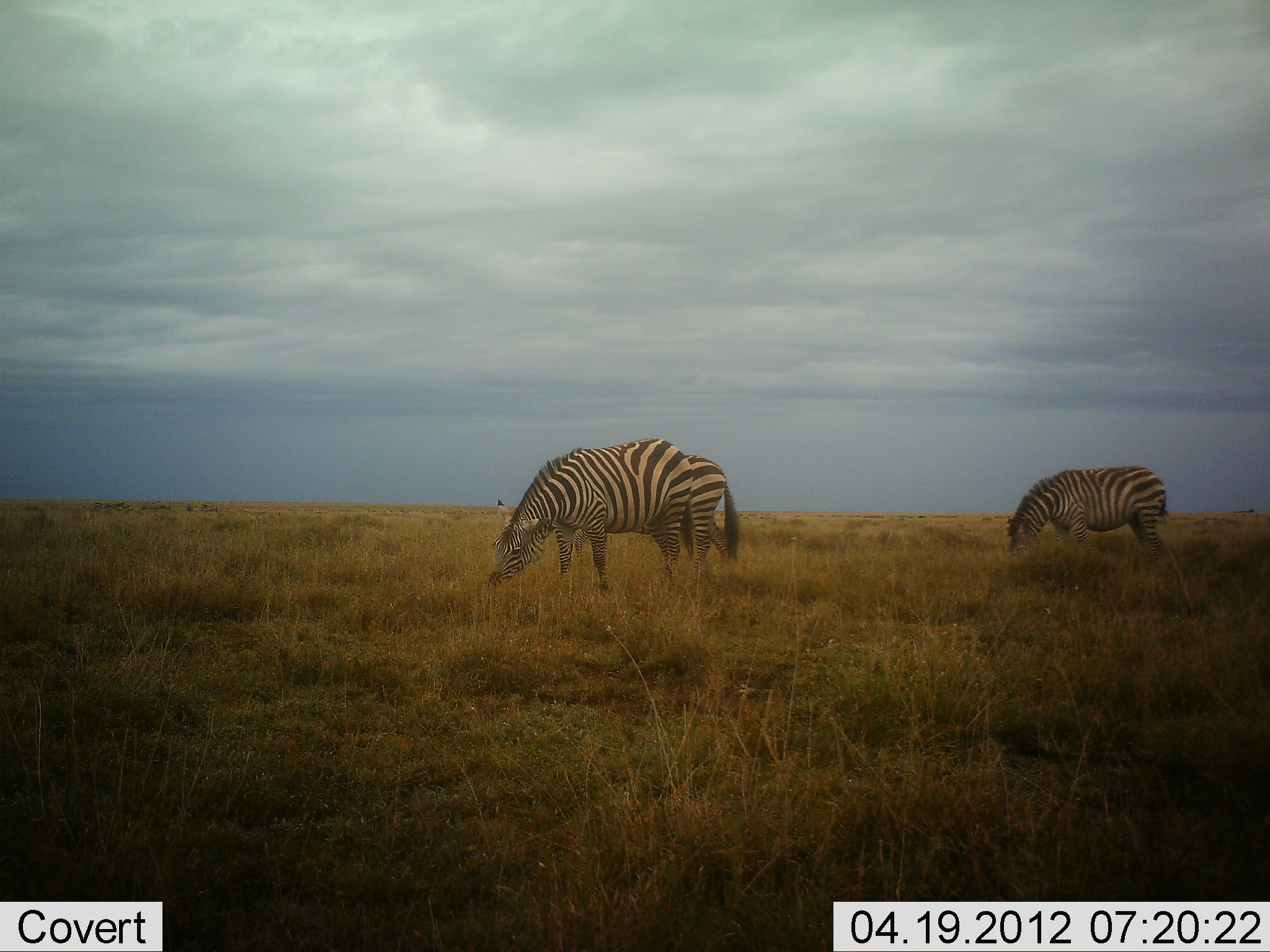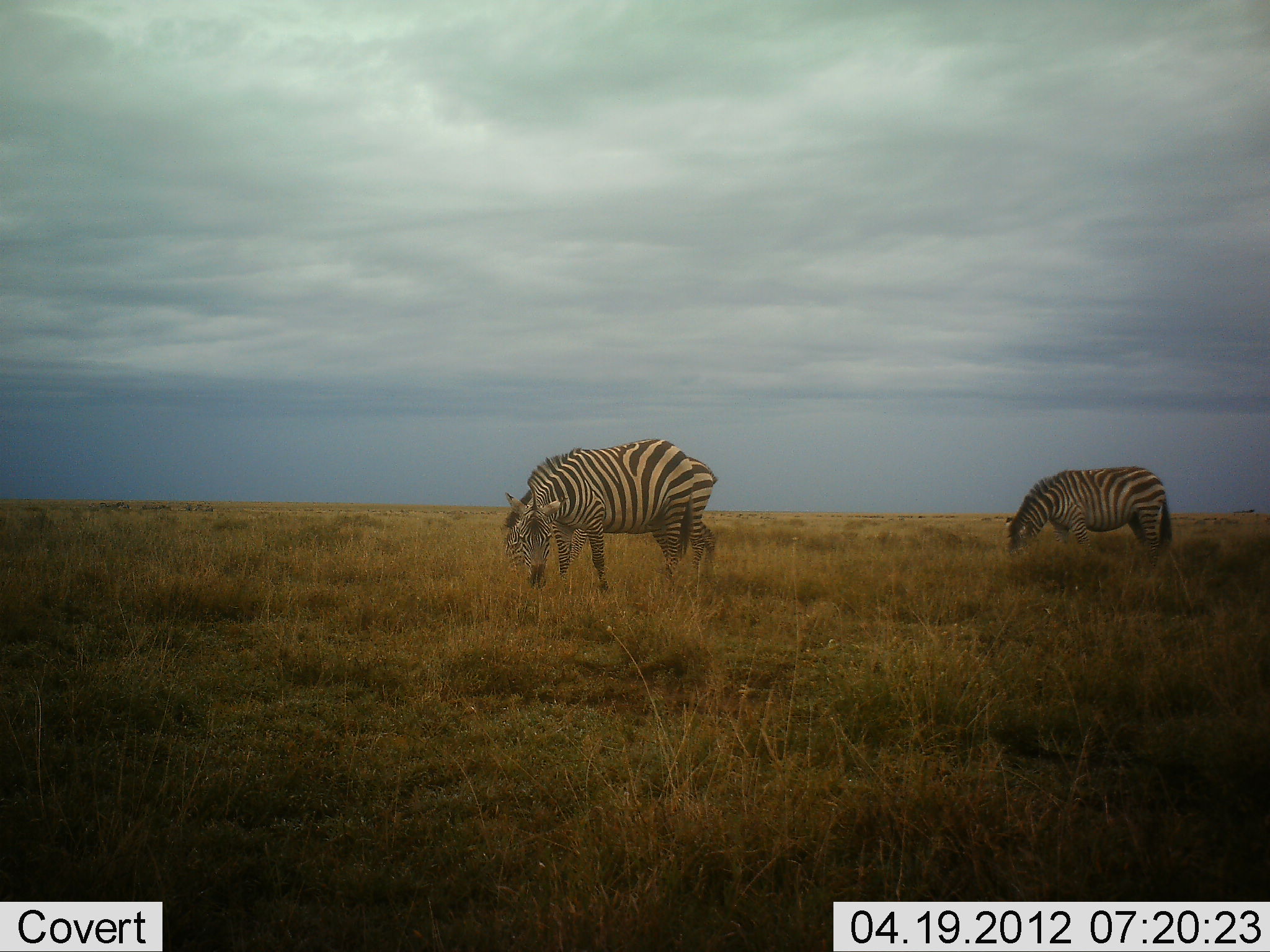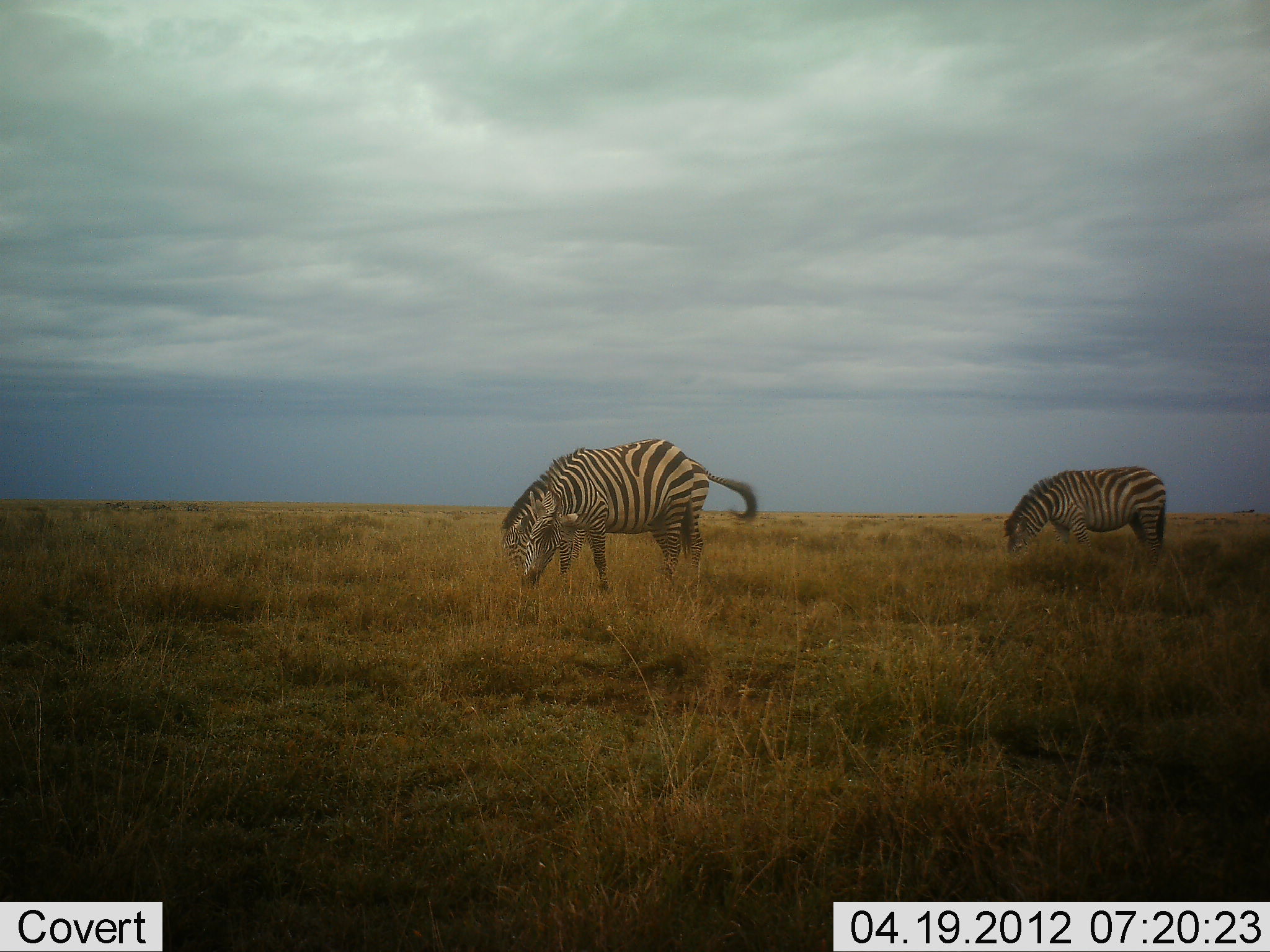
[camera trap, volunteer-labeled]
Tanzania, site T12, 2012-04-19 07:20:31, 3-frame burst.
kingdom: Animalia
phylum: Chordata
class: Mammalia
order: Perissodactyla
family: Equidae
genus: Equus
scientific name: Equus quagga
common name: plains zebra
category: zebra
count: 3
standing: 25%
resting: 0%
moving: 6%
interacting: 0%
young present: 0%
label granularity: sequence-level